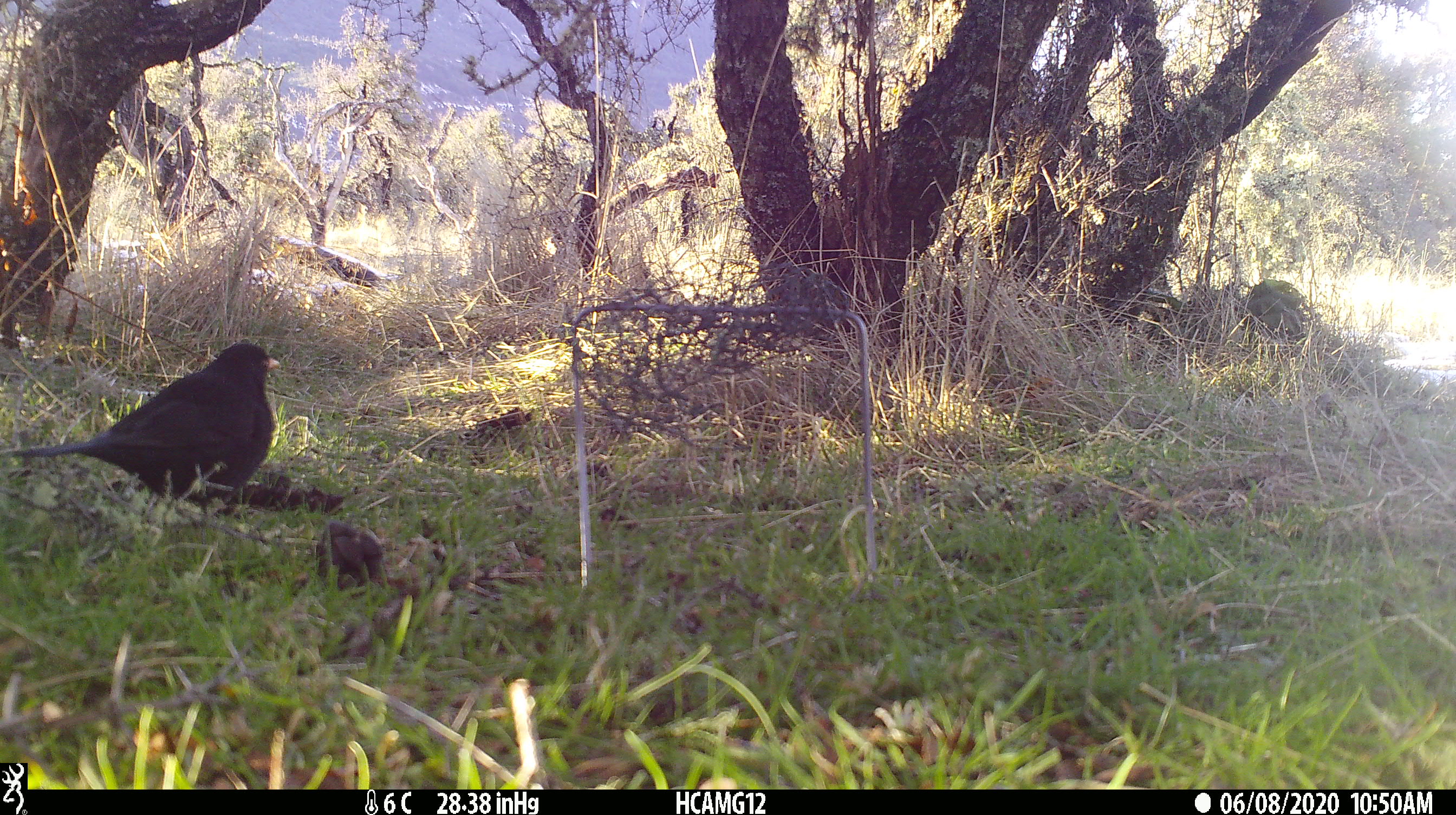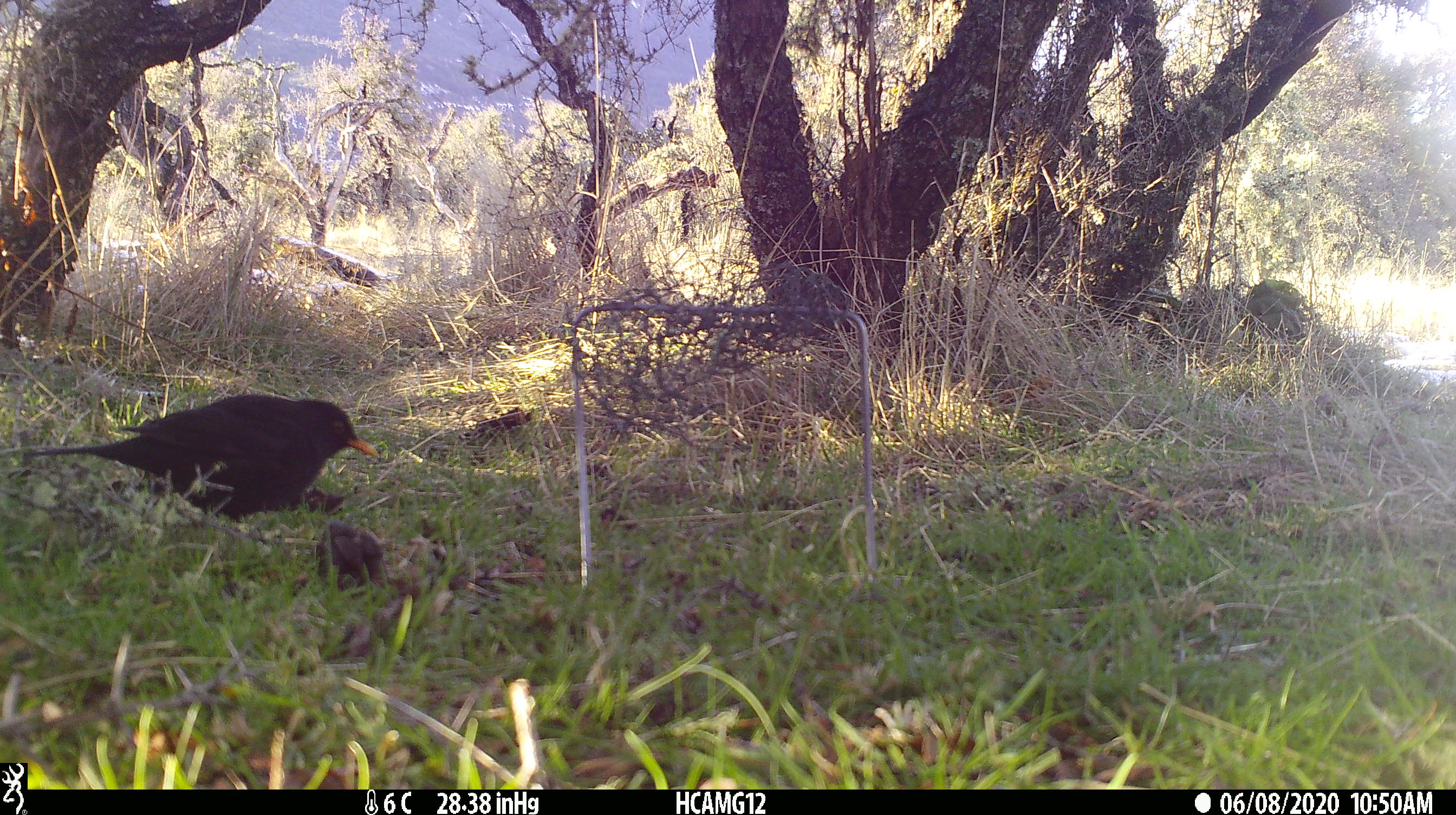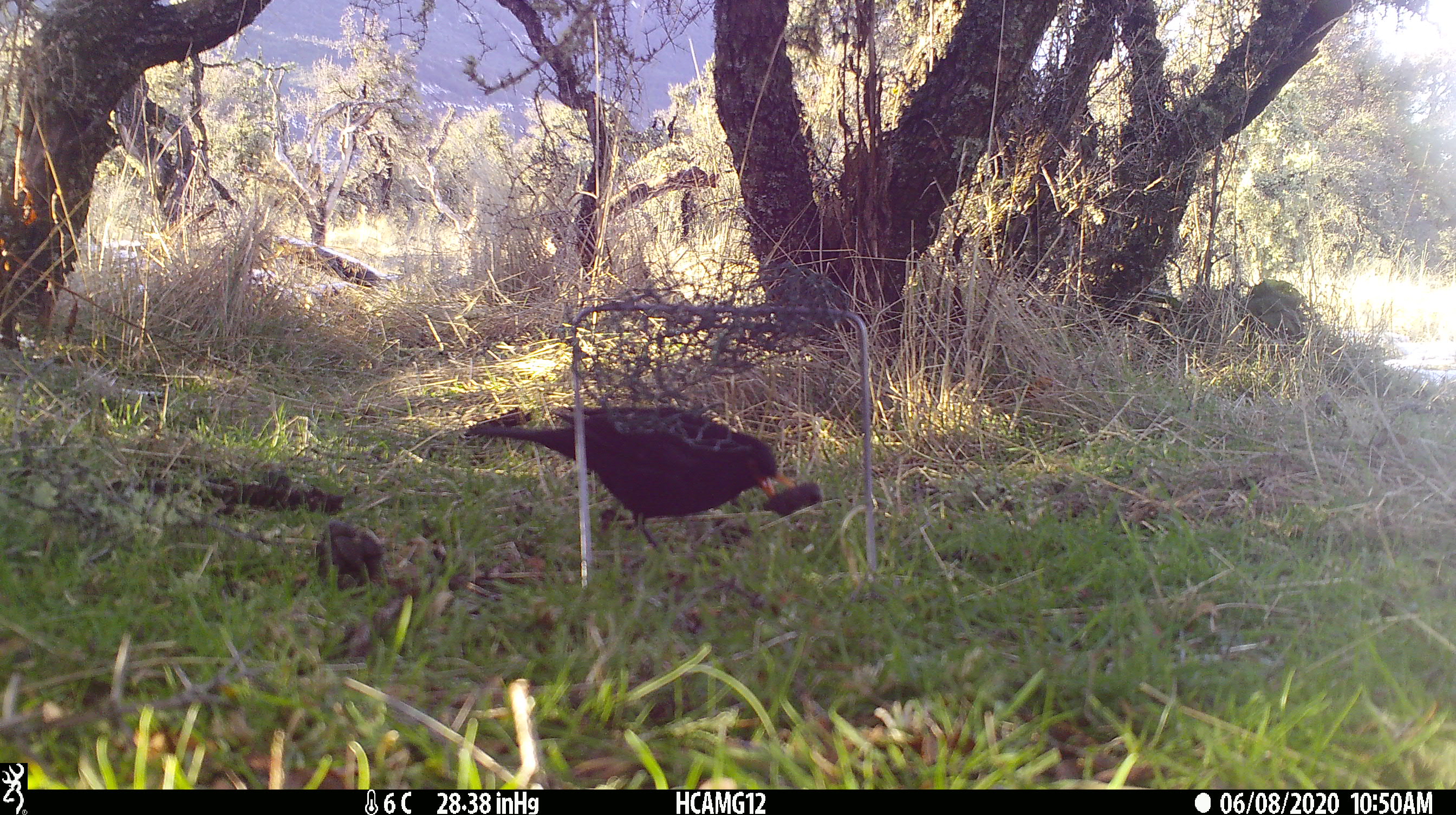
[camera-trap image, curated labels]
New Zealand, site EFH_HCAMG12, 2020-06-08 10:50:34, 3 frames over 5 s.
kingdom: Animalia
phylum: Chordata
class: Aves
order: Passeriformes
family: Turdidae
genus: Turdus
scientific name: Turdus merula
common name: eurasian blackbird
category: blackbird